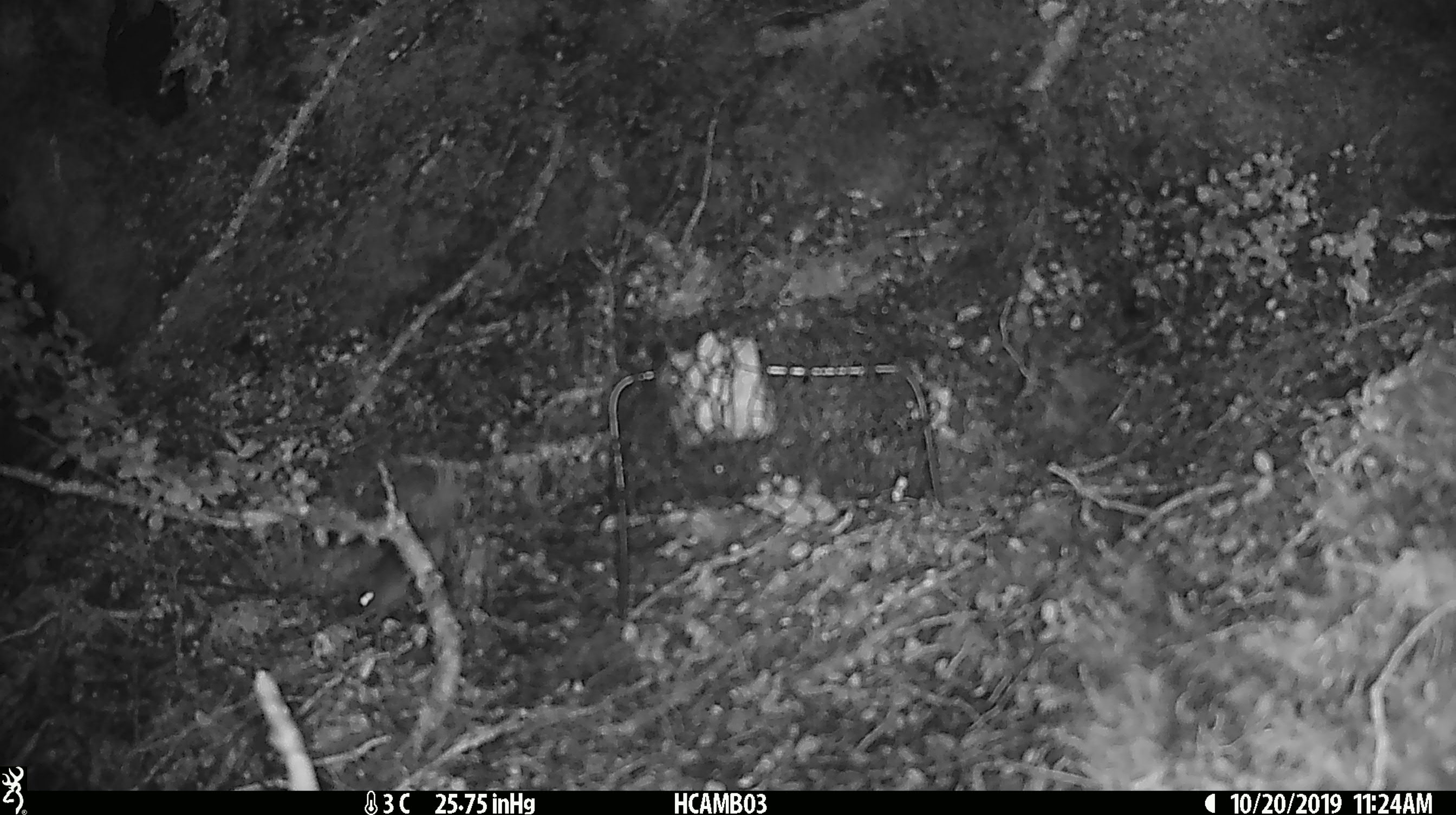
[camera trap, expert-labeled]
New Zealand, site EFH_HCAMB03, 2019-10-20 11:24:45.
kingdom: Animalia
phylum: Chordata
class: Mammalia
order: Rodentia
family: Muridae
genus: Mus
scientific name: Mus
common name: mouse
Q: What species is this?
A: Mouse (Mus).